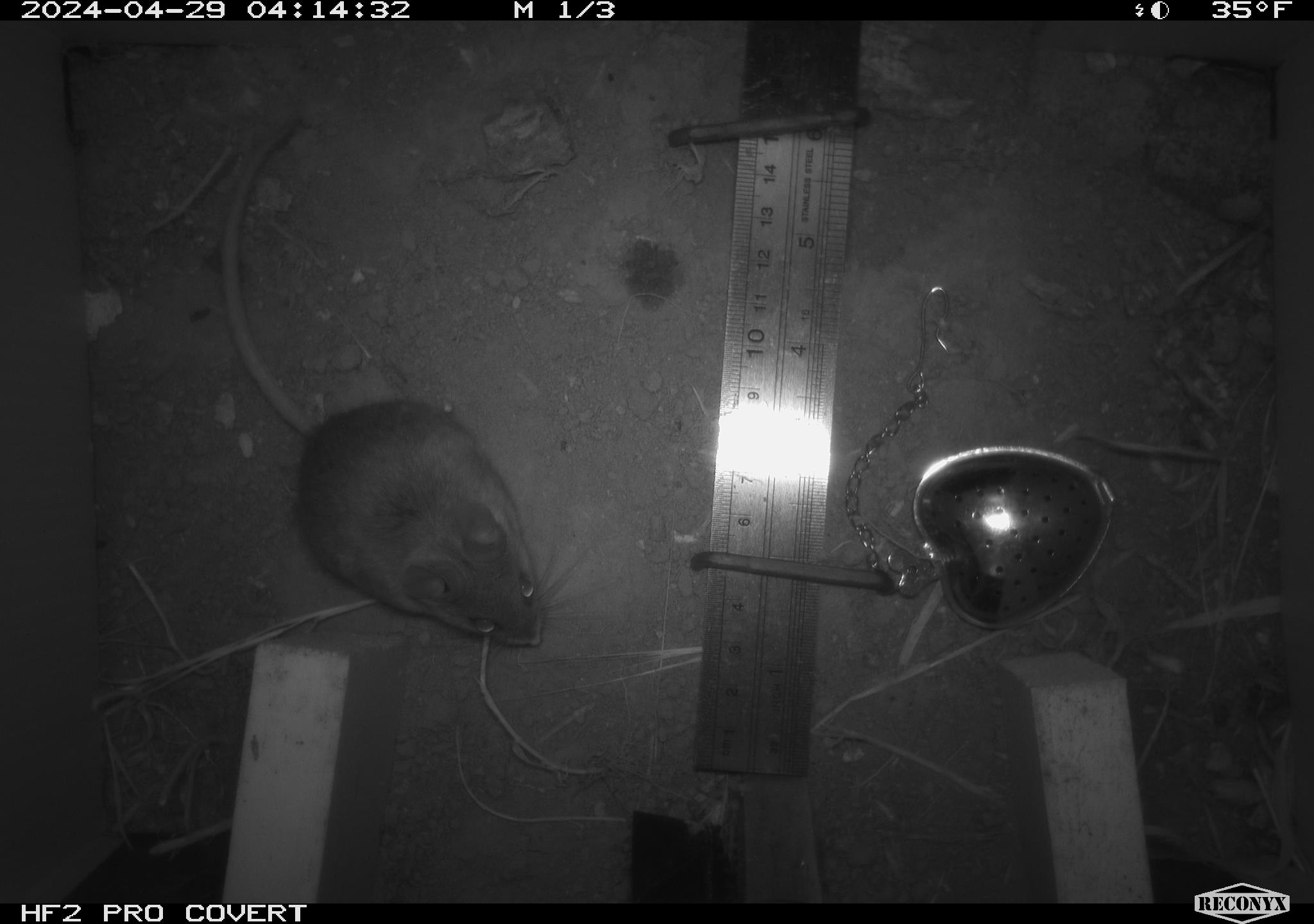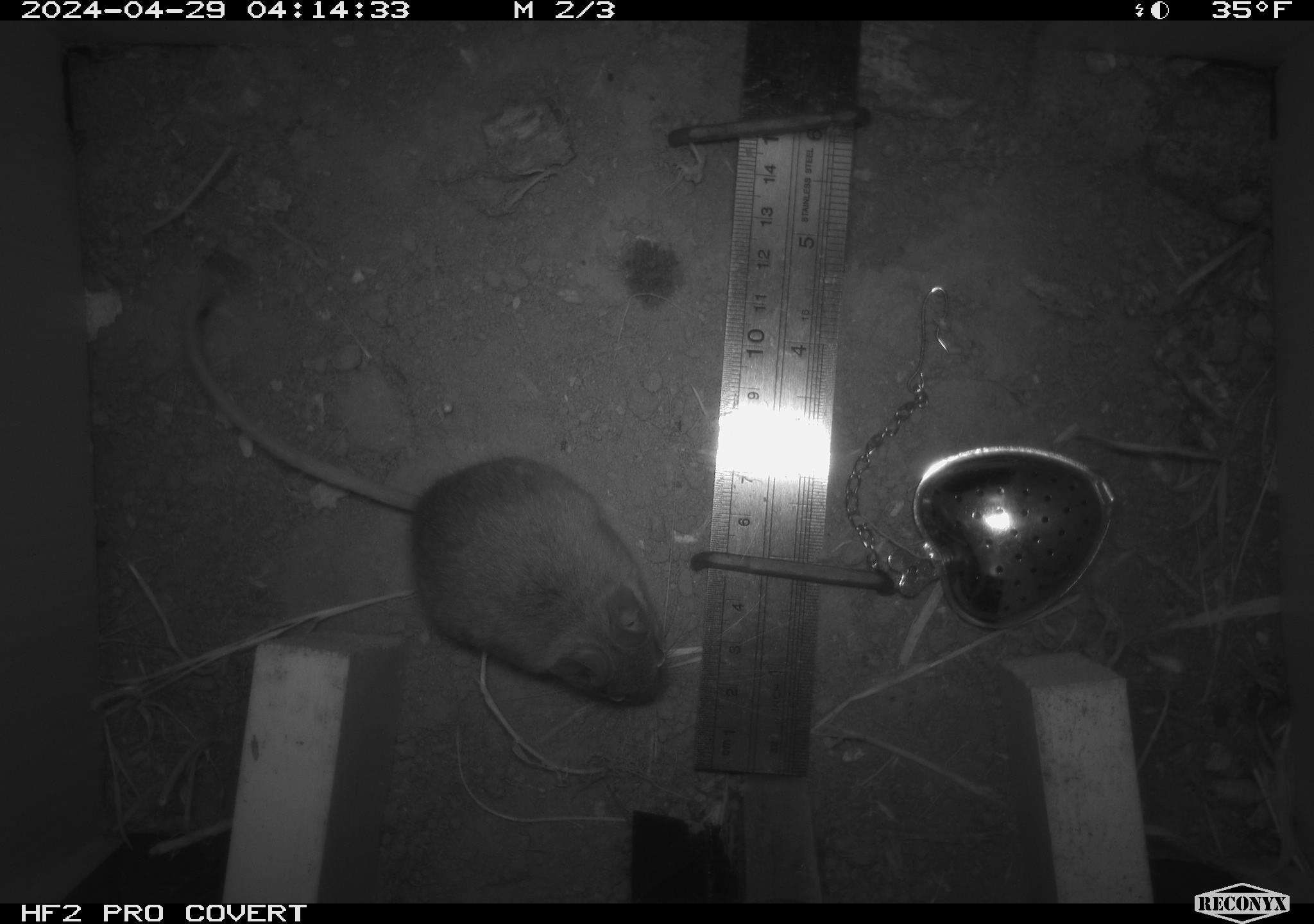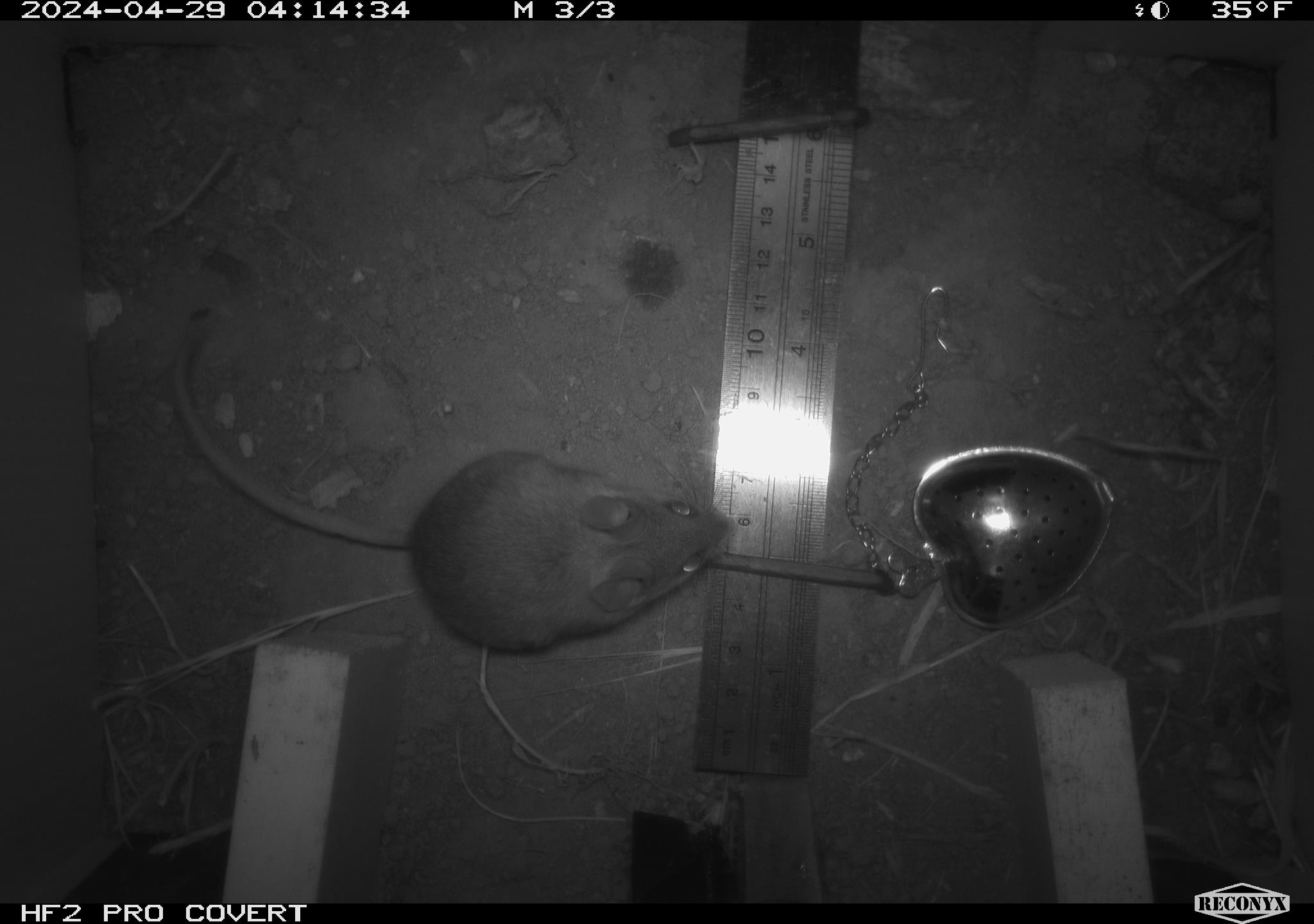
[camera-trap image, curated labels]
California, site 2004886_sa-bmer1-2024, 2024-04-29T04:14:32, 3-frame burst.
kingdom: Animalia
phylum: Chordata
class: Mammalia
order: Rodentia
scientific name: Rodentia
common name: mouse species